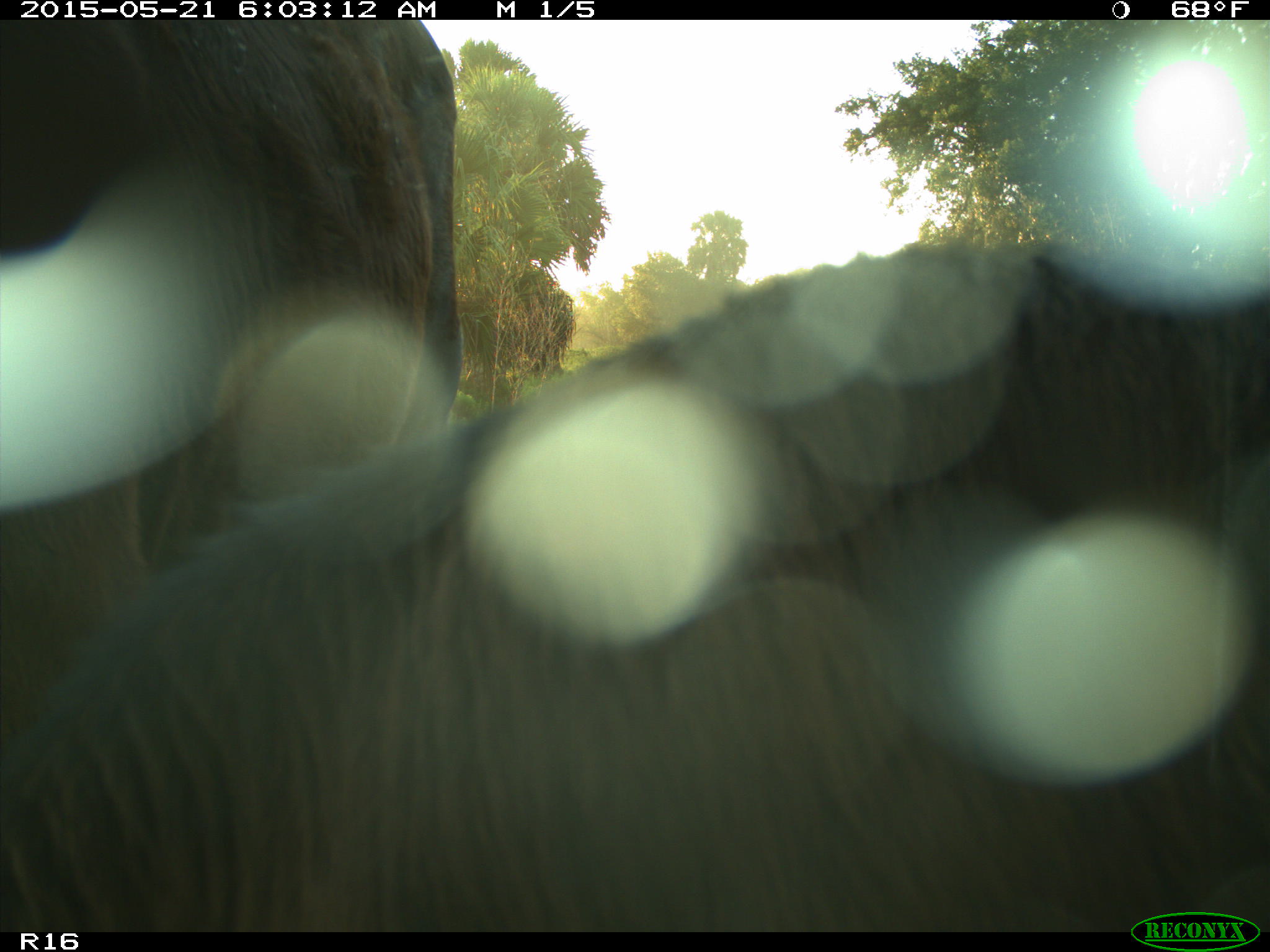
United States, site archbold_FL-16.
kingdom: Animalia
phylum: Chordata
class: Mammalia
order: Artiodactyla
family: Bovidae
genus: Bos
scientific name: Bos taurus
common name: domestic cow